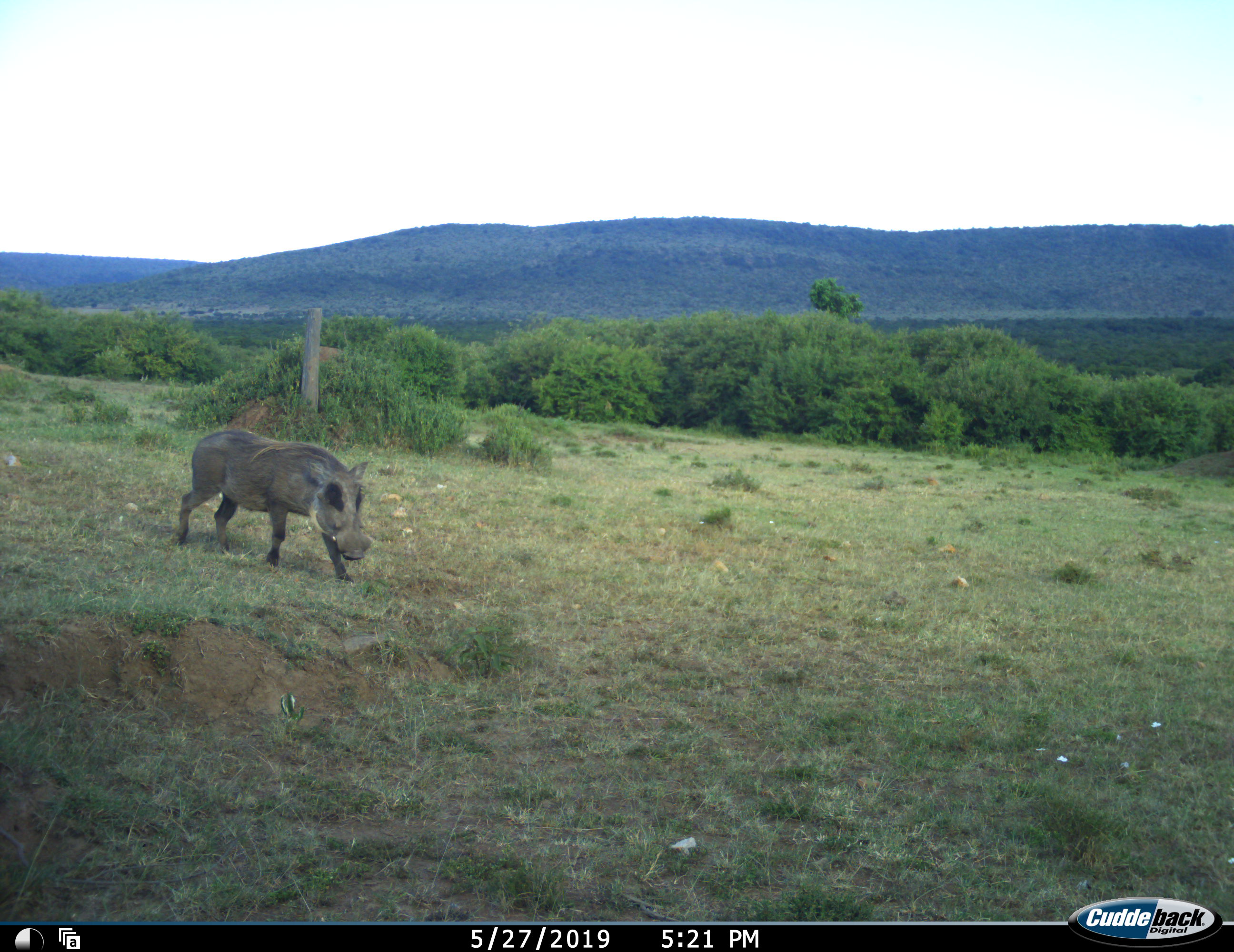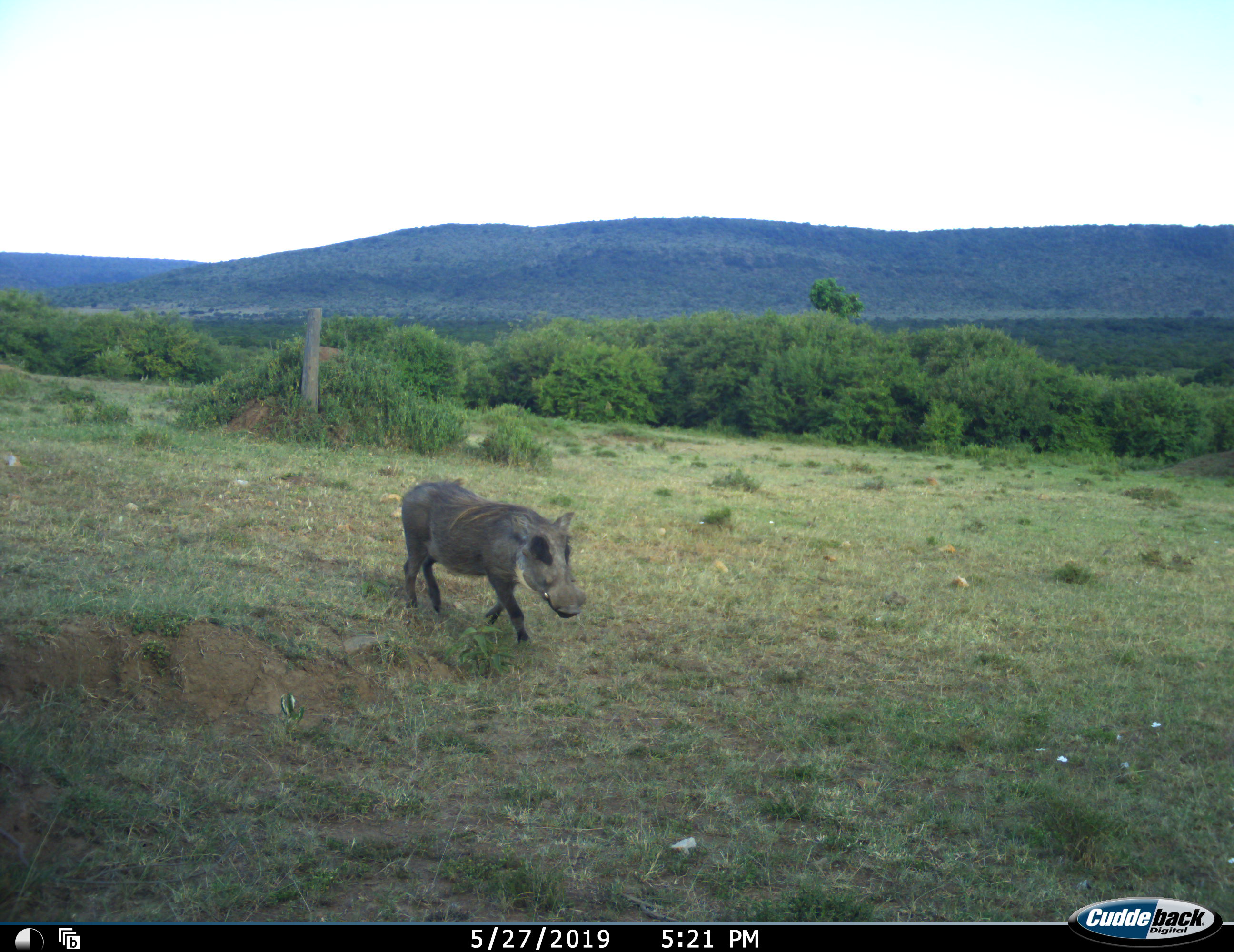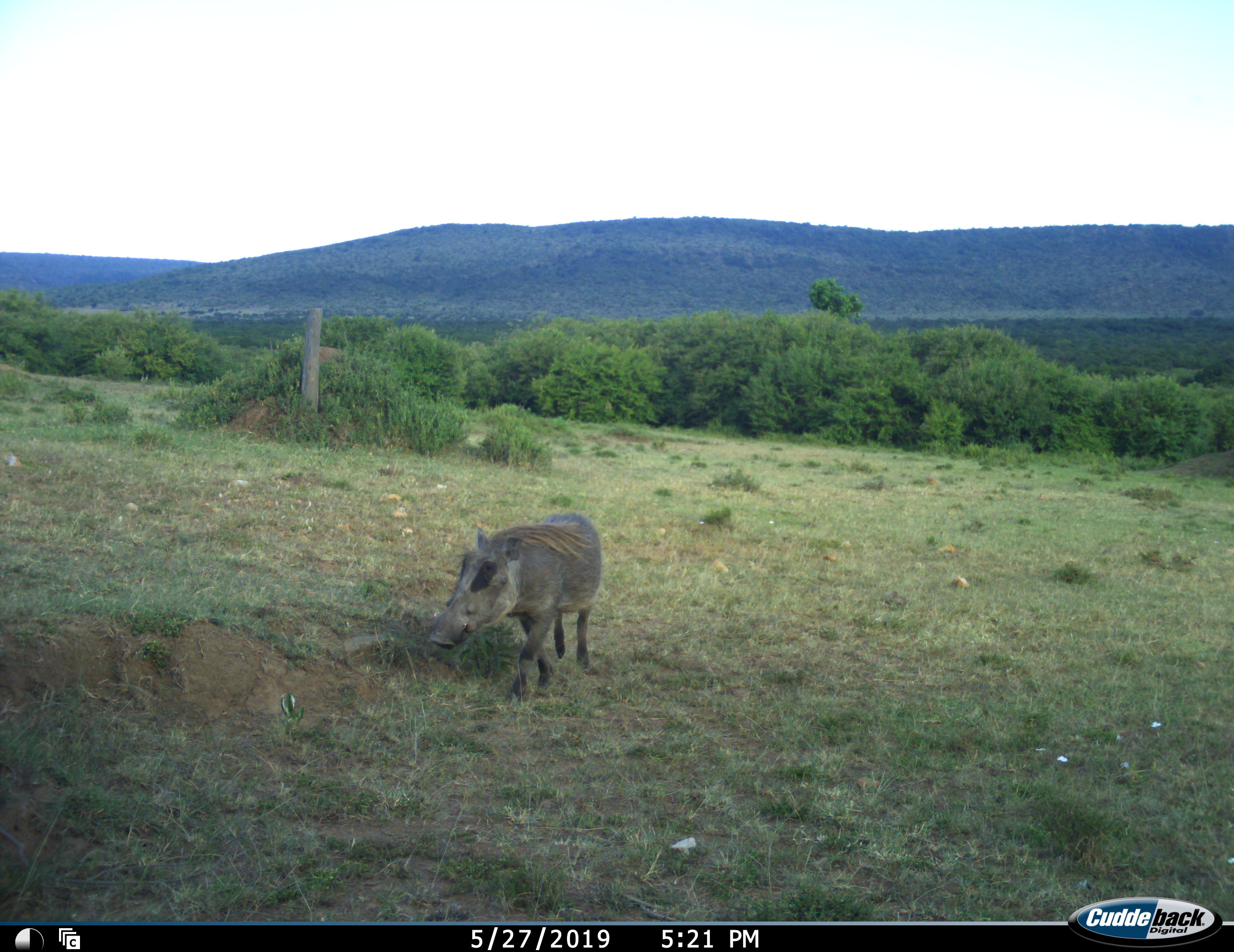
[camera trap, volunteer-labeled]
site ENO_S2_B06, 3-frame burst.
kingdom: Animalia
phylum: Chordata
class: Mammalia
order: Artiodactyla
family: Suidae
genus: Phacochoerus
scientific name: Phacochoerus africanus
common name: warthog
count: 1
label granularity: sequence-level